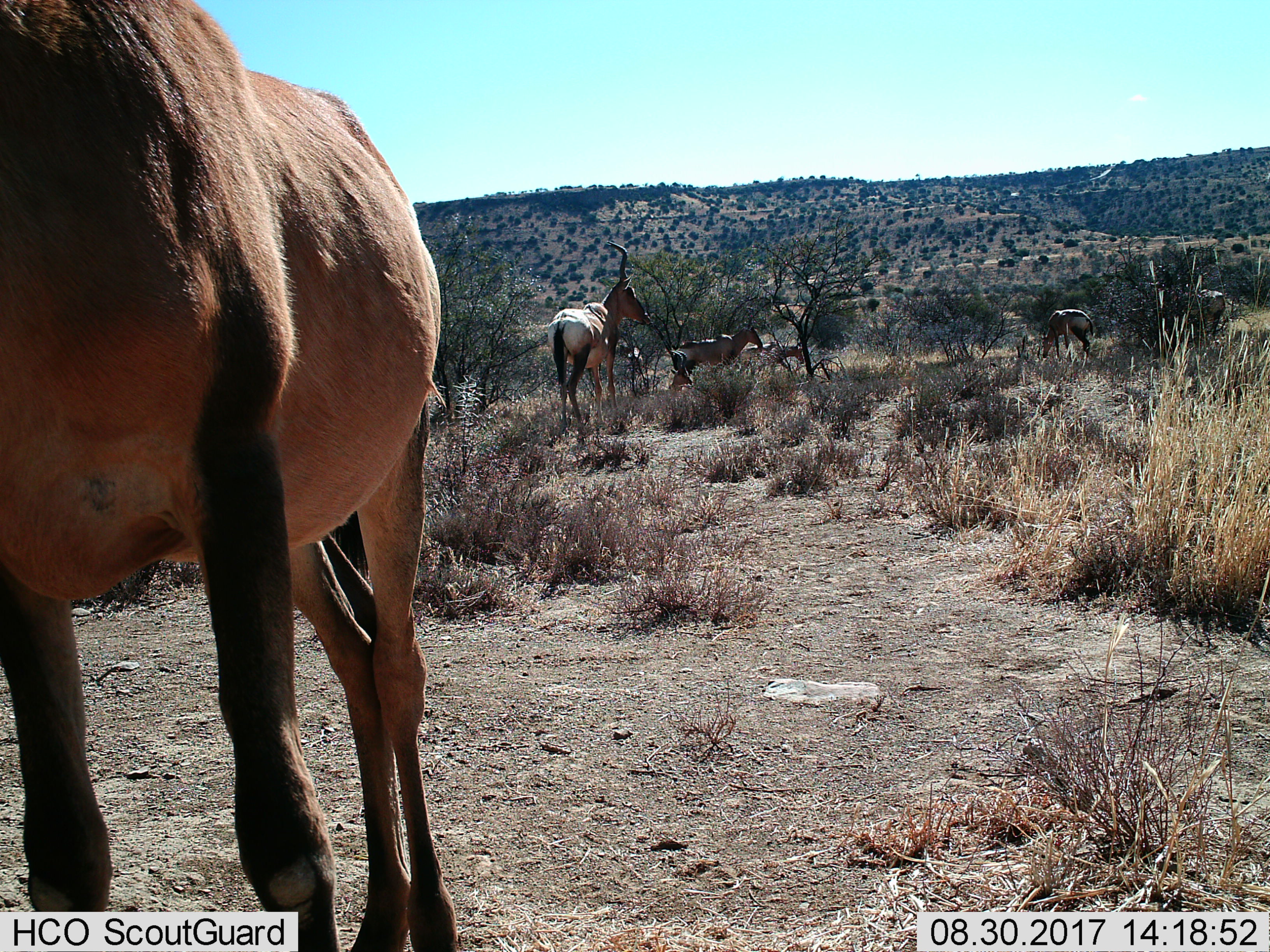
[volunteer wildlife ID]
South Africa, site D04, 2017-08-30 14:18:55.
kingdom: Animalia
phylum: Chordata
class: Mammalia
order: Artiodactyla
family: Bovidae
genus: Alcelaphus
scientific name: Alcelaphus buselaphus caama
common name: red hartebeest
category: hartebeestred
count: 6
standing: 100%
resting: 50%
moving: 33%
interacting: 0%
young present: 0%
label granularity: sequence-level